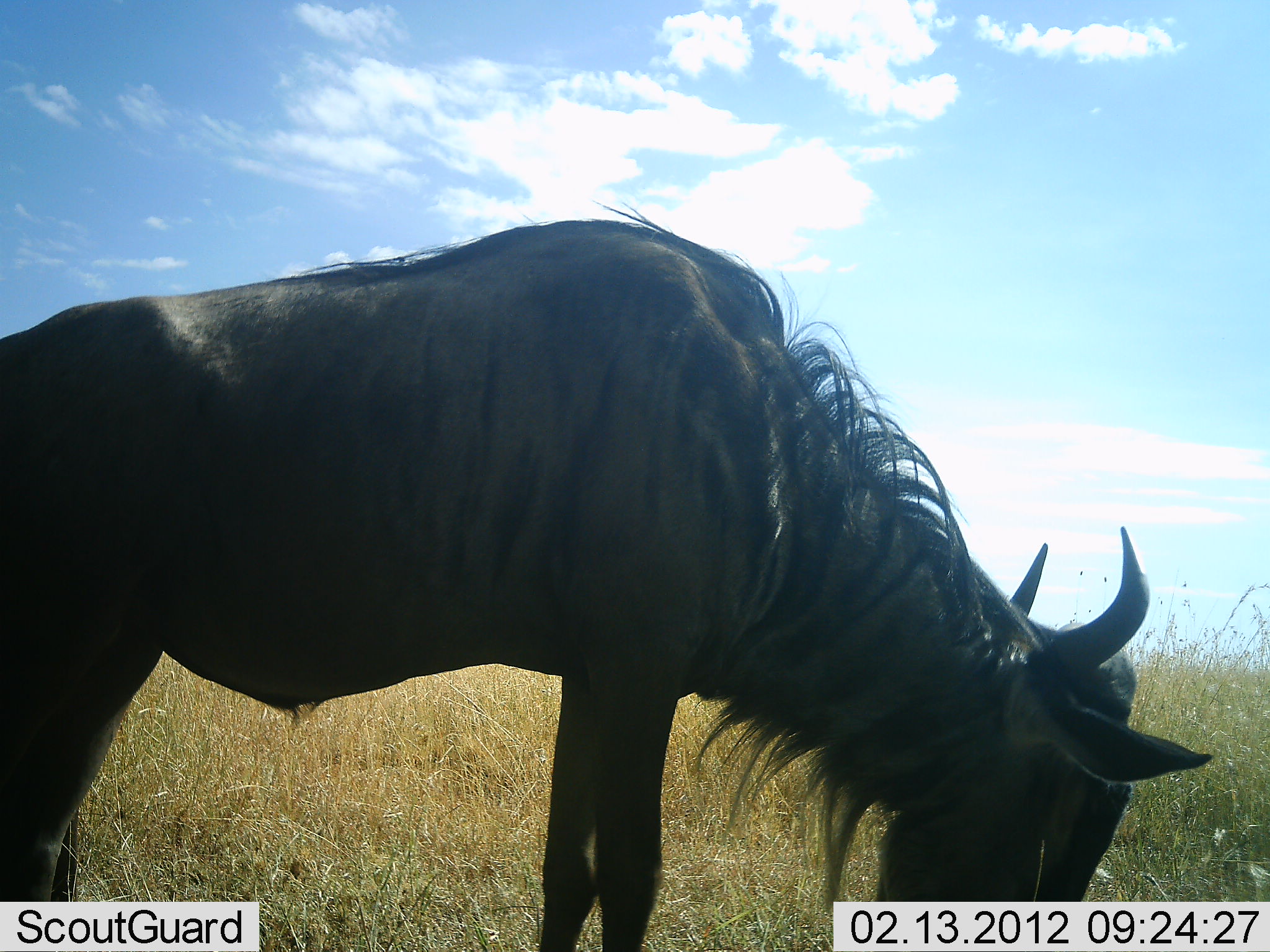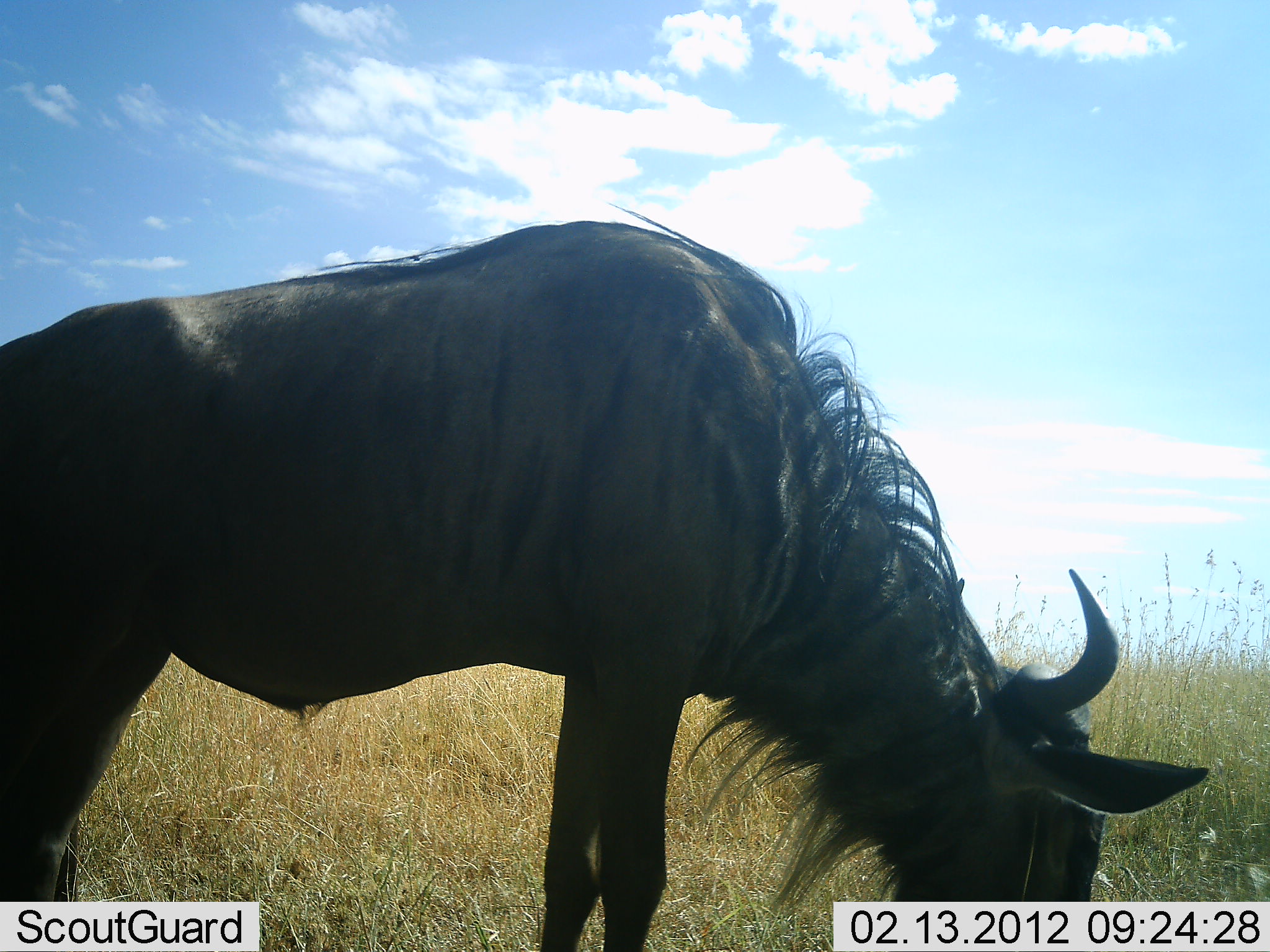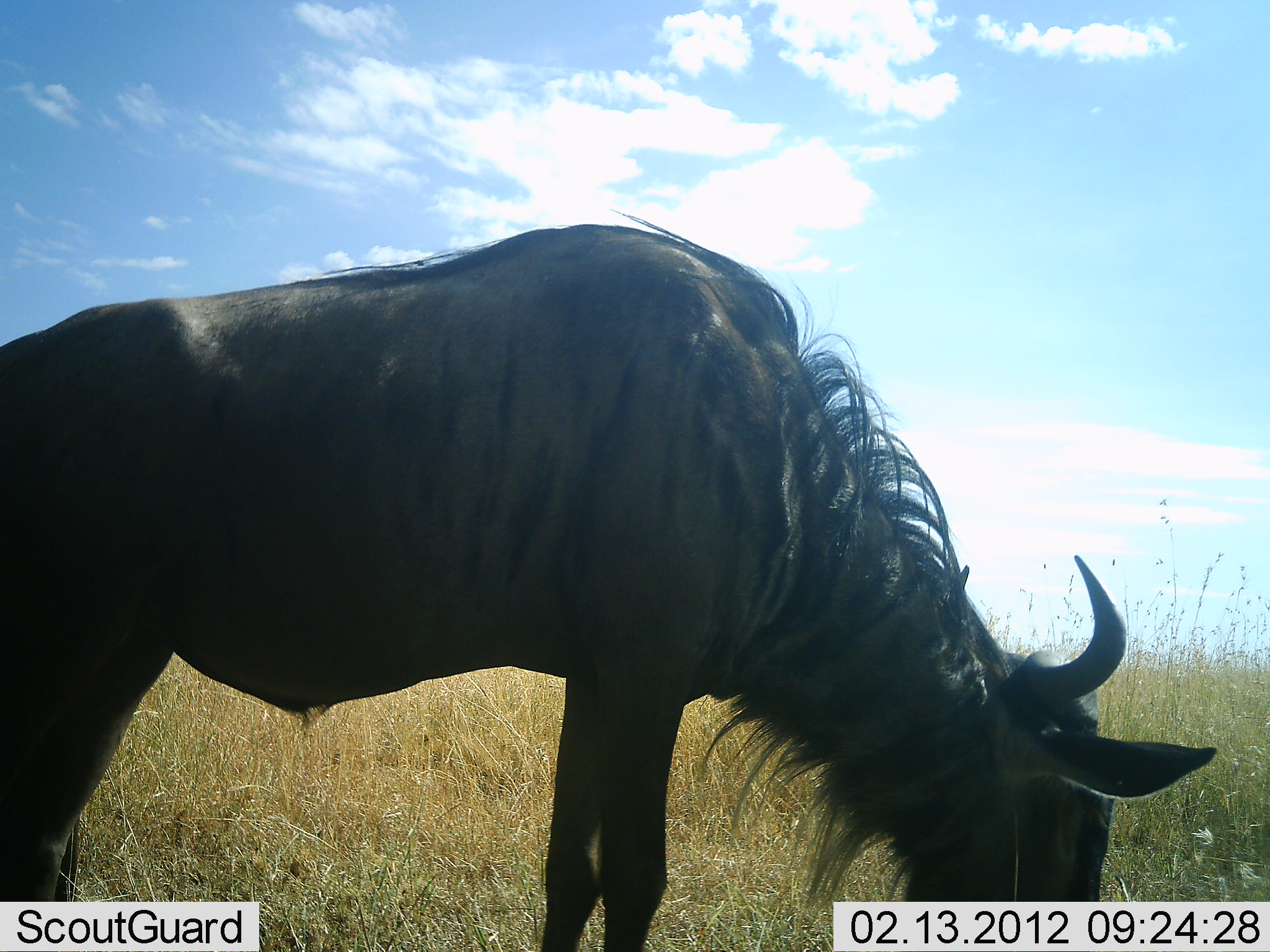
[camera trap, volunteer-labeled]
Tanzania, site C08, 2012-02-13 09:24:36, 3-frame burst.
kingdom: Animalia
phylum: Chordata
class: Mammalia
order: Artiodactyla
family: Bovidae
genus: Connochaetes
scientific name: Connochaetes taurinus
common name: blue wildebeest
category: wildebeest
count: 1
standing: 14%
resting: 0%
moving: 0%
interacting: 0%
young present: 0%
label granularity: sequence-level